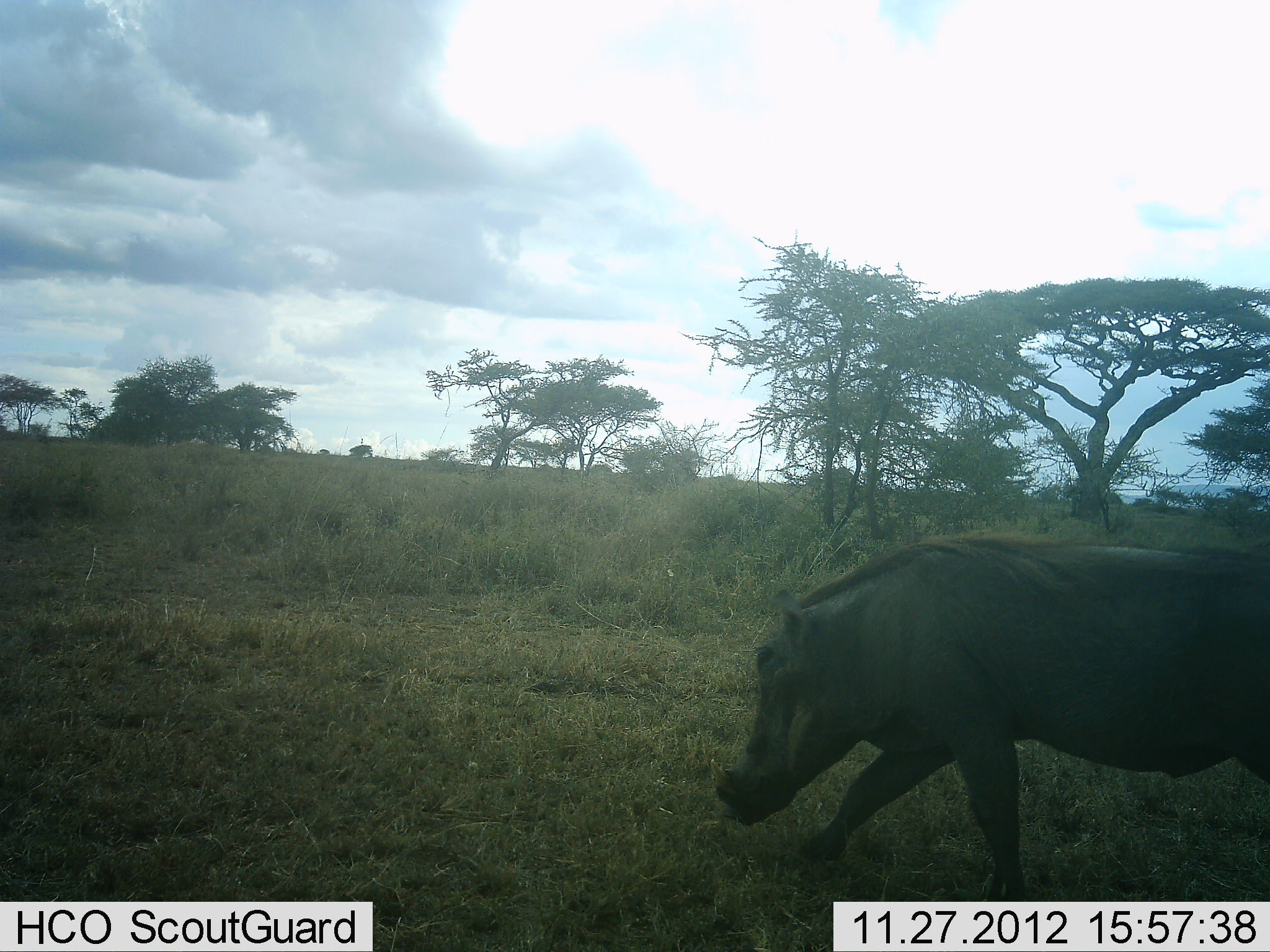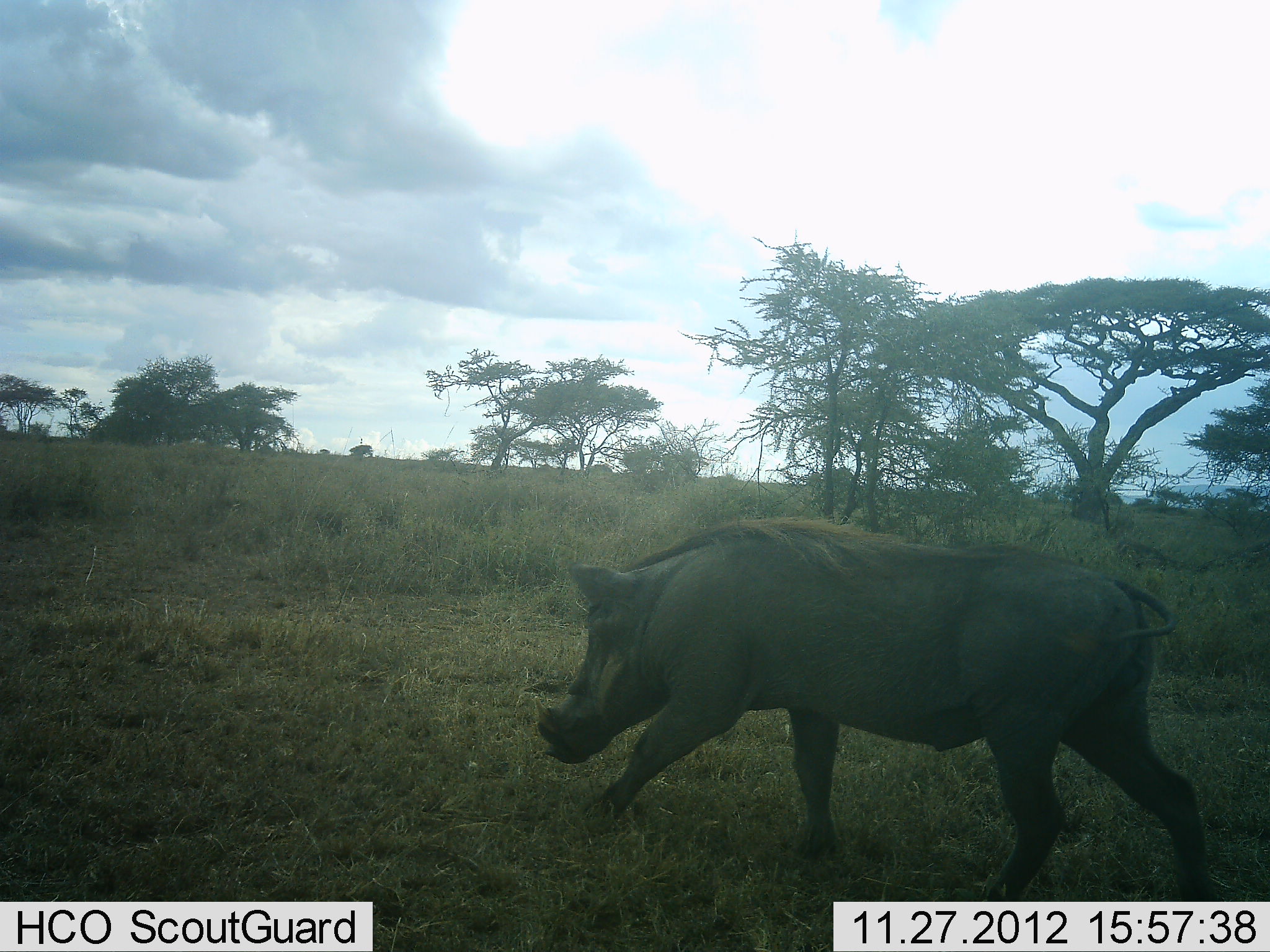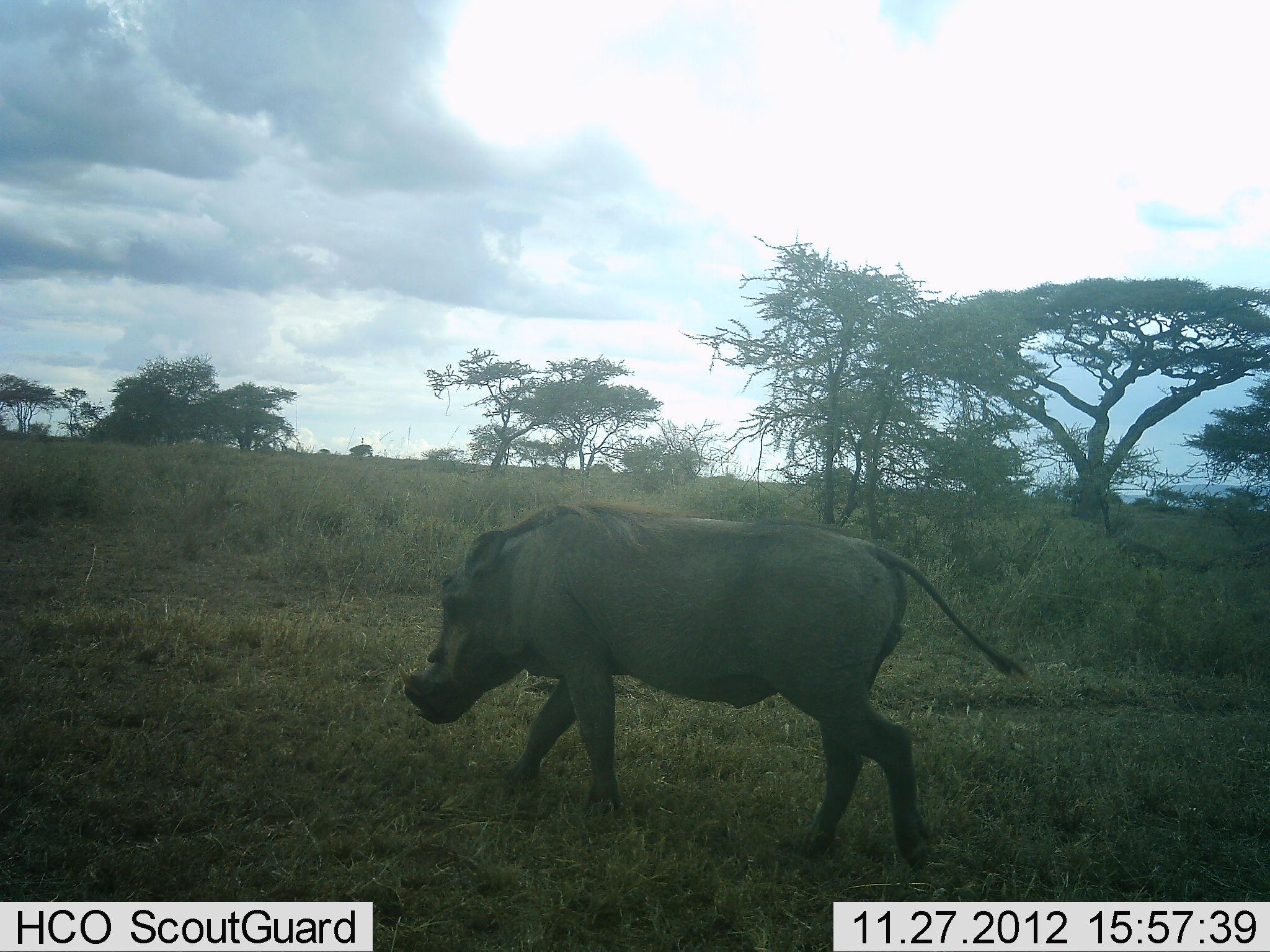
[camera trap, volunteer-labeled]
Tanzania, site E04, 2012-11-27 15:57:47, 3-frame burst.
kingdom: Animalia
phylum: Chordata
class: Mammalia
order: Artiodactyla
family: Suidae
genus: Phacochoerus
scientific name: Phacochoerus africanus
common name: warthog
Warthog (Phacochoerus africanus), count 1. Behavior (volunteer vote fractions): standing 0%, resting 0%, moving 100%, interacting 0%. Young present (vote fraction): 0%. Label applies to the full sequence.